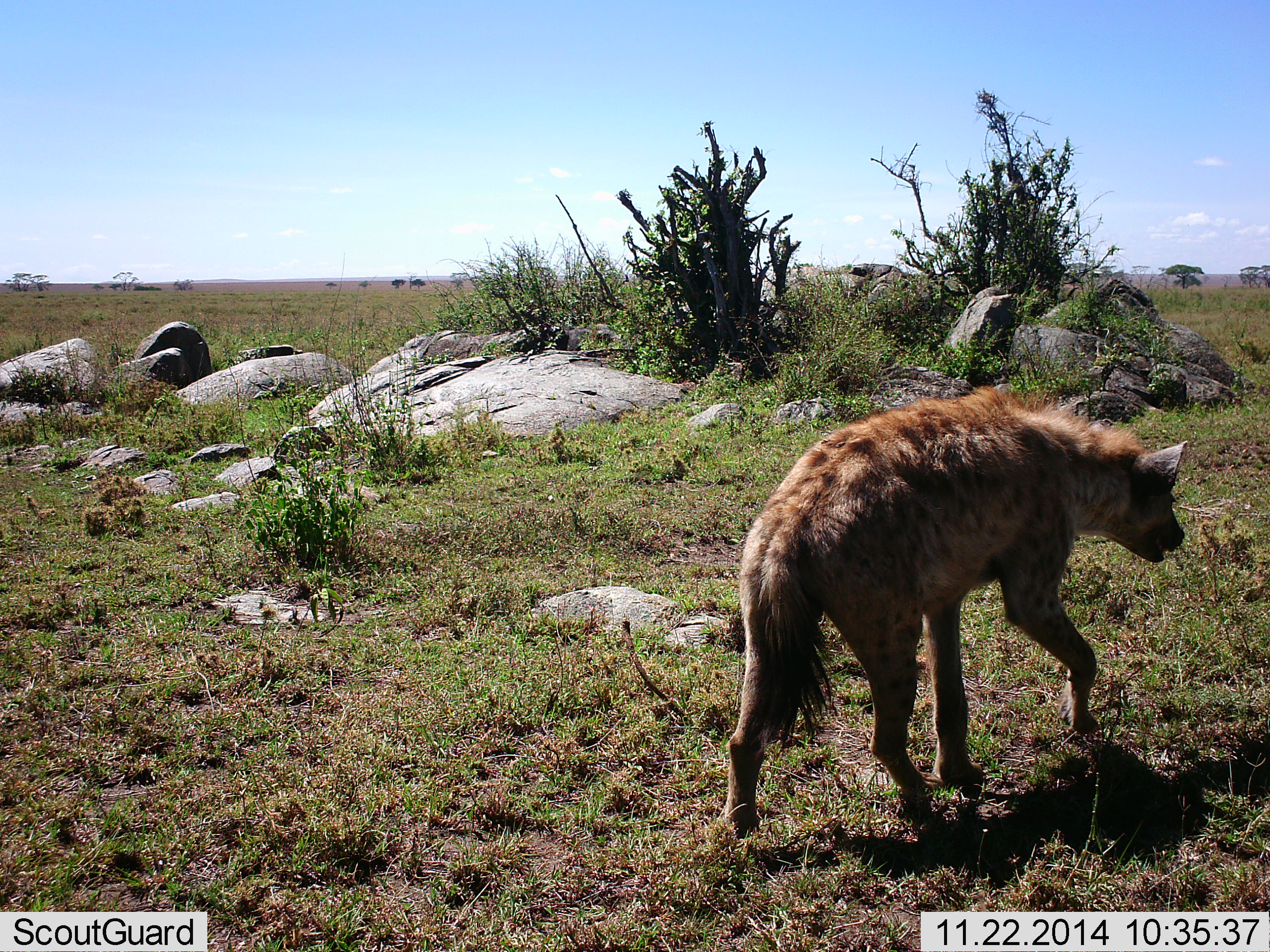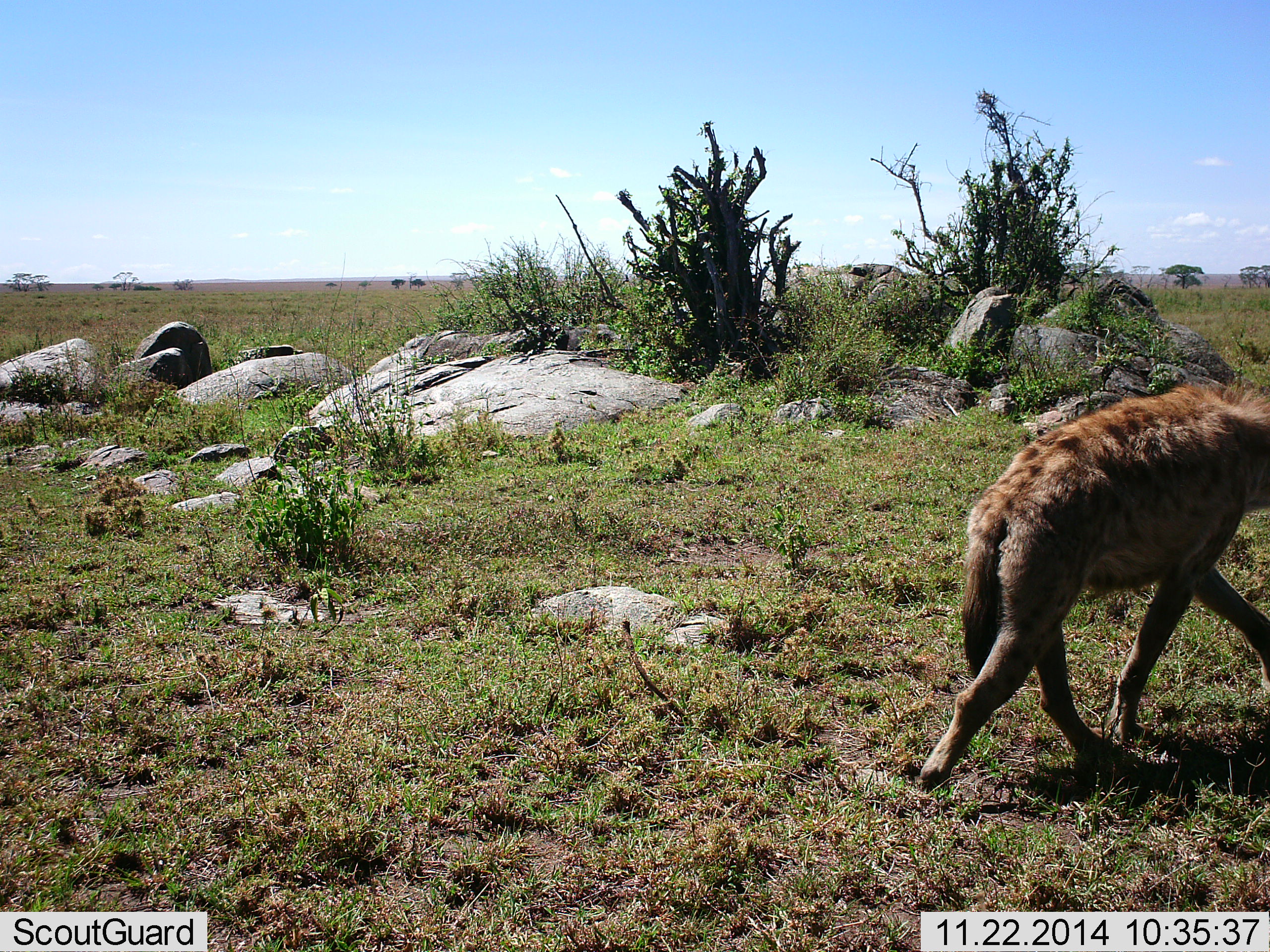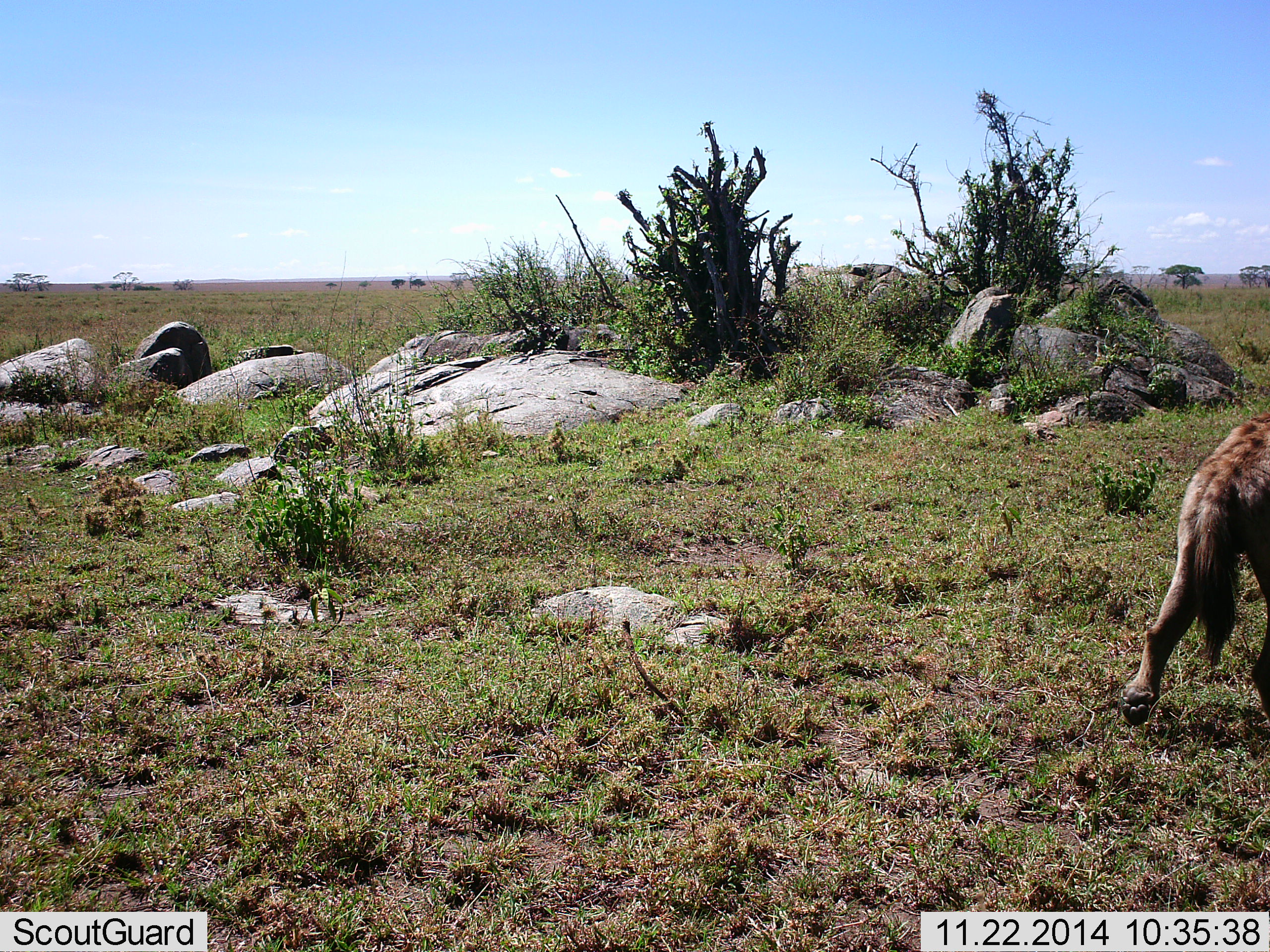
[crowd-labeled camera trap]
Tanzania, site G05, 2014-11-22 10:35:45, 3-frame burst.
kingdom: Animalia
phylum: Chordata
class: Mammalia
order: Carnivora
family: Hyaenidae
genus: Crocuta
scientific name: Crocuta crocuta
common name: spotted hyena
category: hyenaspotted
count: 1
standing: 0%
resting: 0%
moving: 100%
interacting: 0%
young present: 0%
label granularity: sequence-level